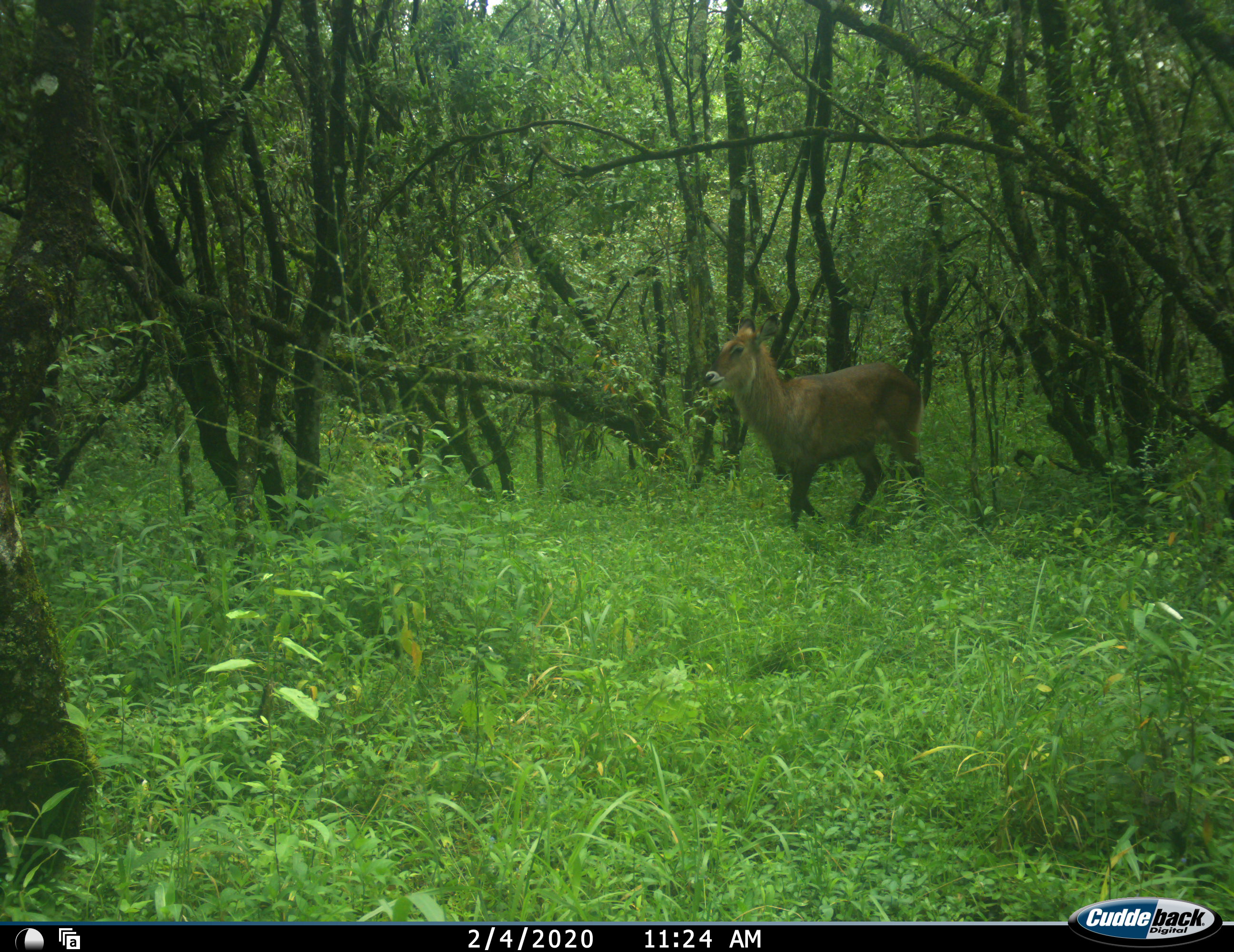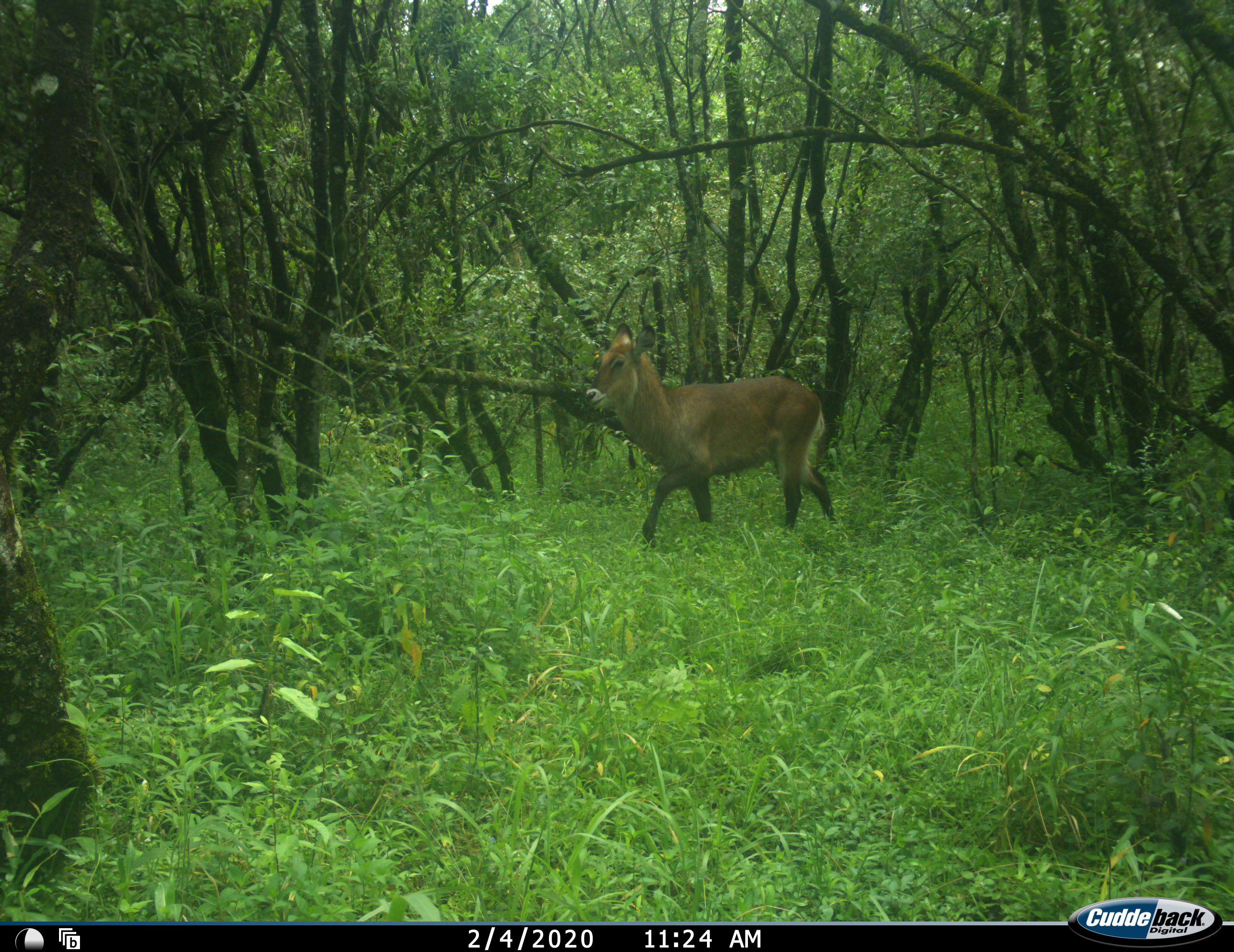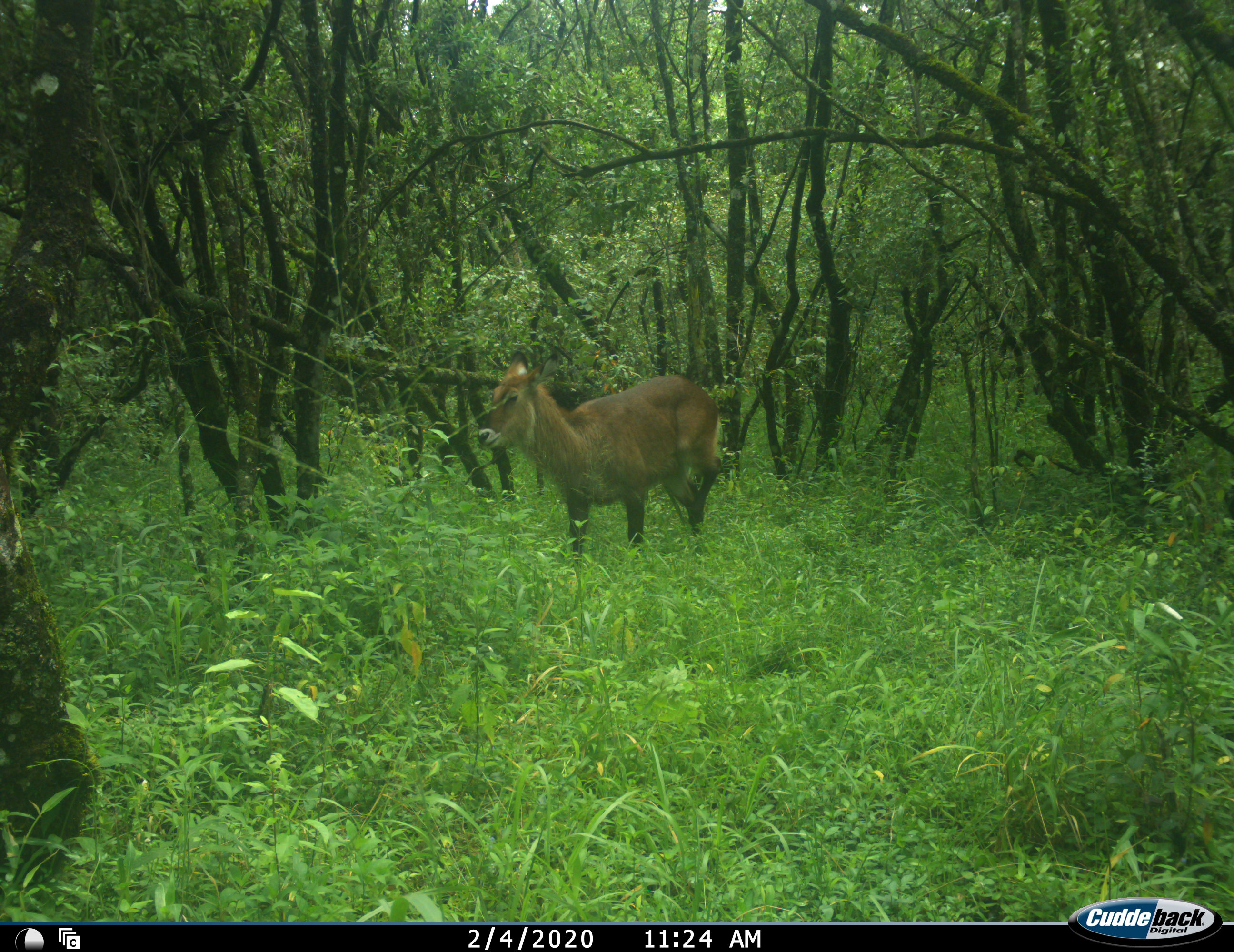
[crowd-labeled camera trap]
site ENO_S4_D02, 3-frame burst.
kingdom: Animalia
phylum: Chordata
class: Mammalia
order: Artiodactyla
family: Bovidae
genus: Kobus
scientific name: Kobus ellipsiprymnus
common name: waterbuck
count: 1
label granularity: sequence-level